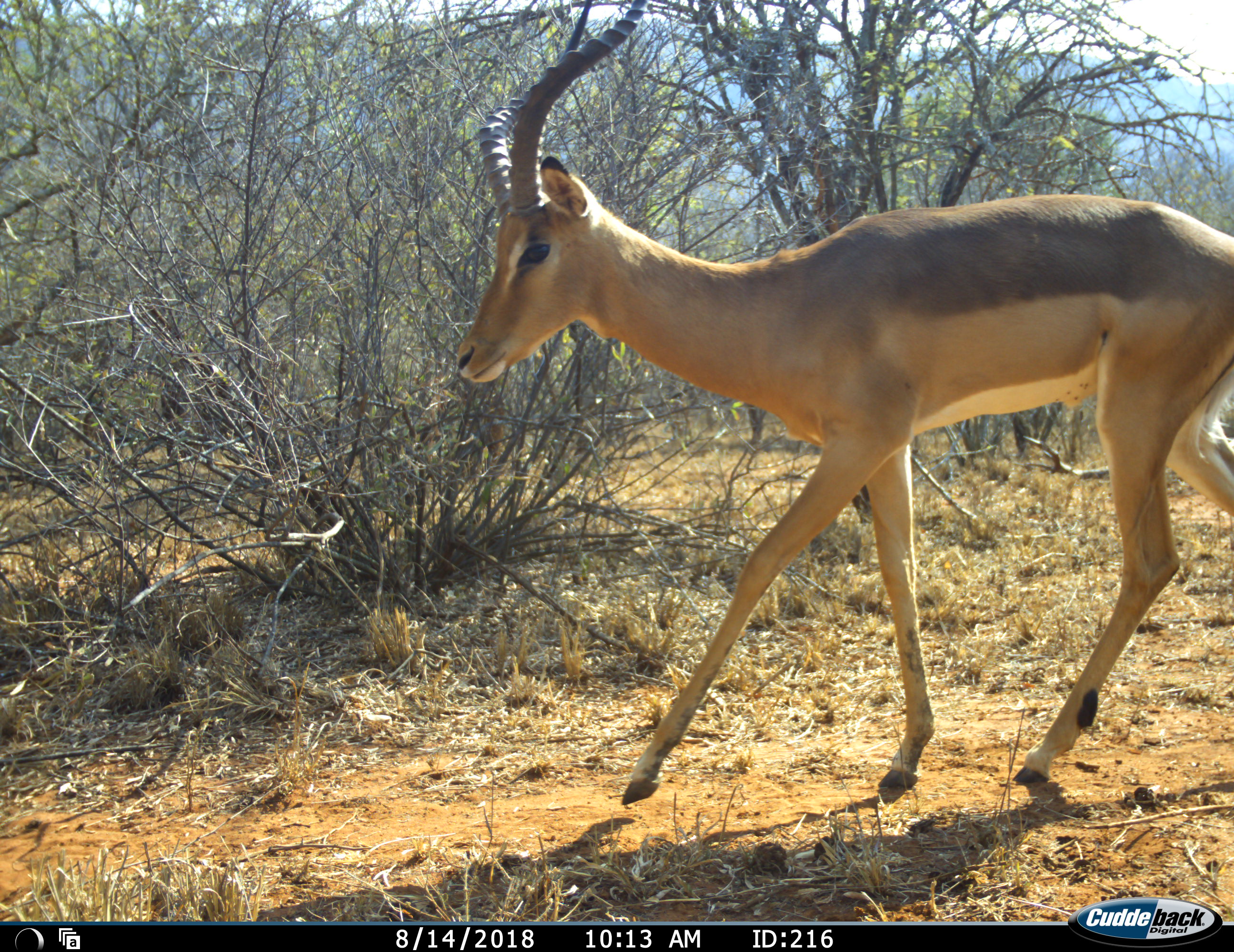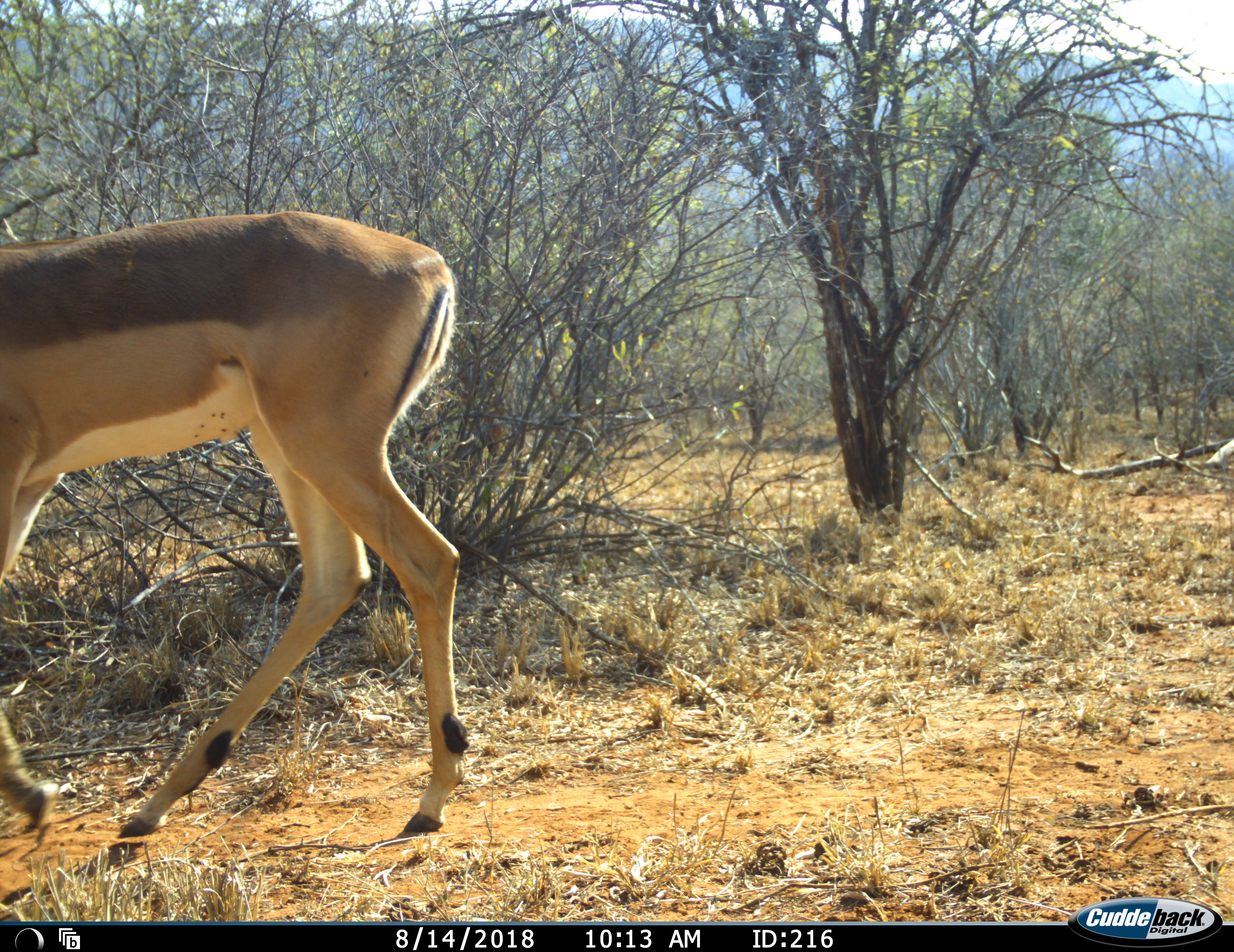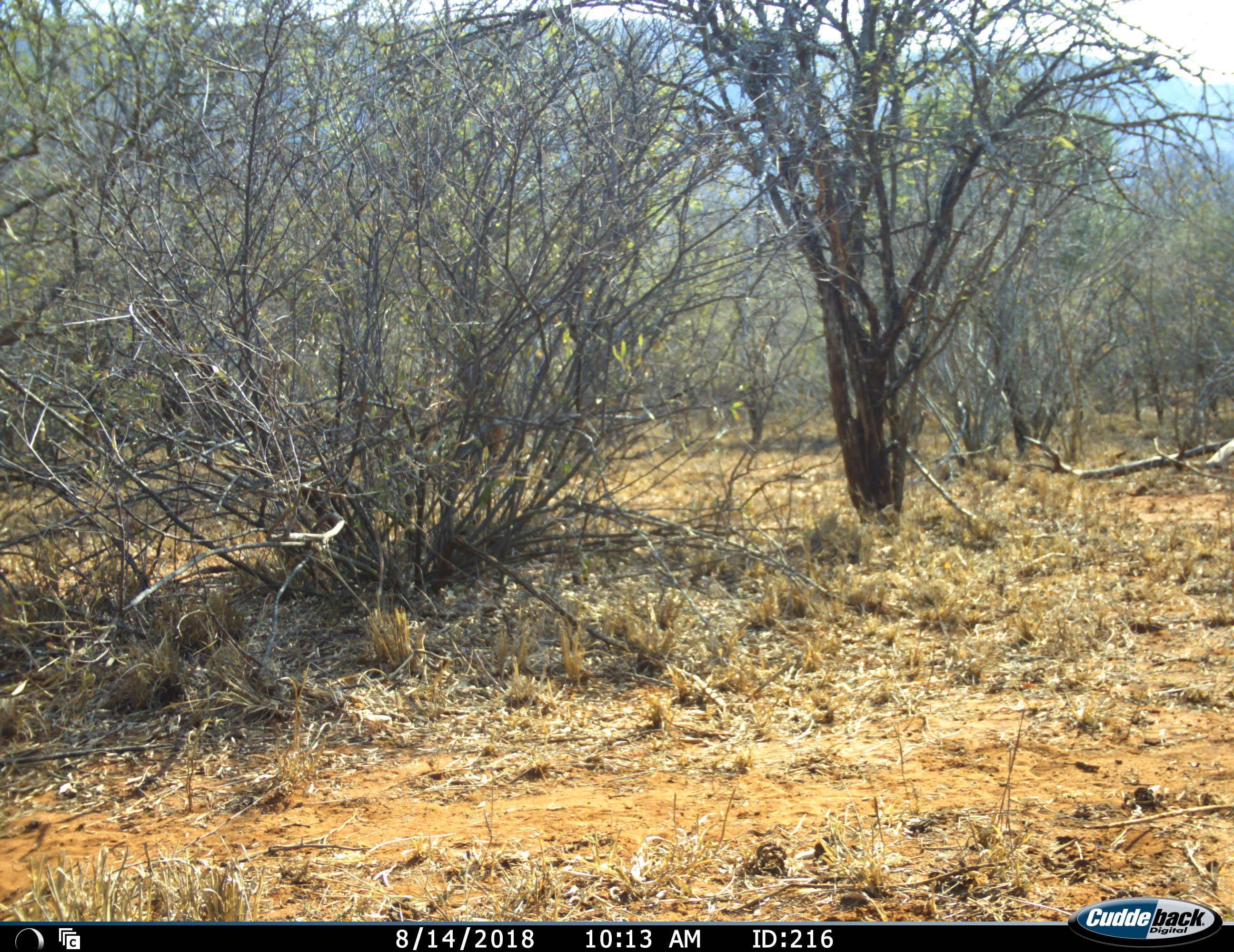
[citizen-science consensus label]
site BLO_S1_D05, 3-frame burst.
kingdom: Animalia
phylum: Chordata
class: Mammalia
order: Artiodactyla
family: Bovidae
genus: Aepyceros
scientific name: Aepyceros melampus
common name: impala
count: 1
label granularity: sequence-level